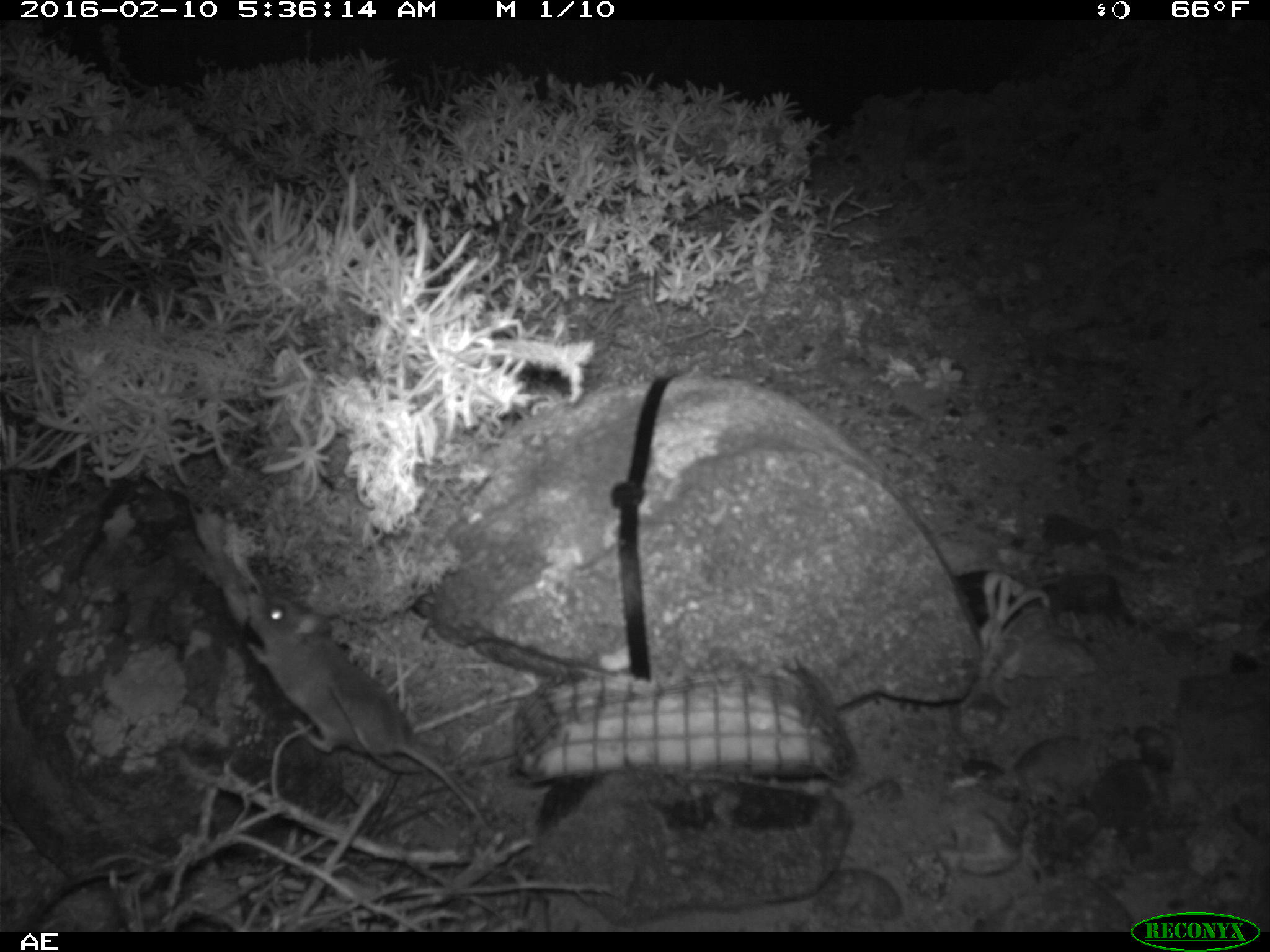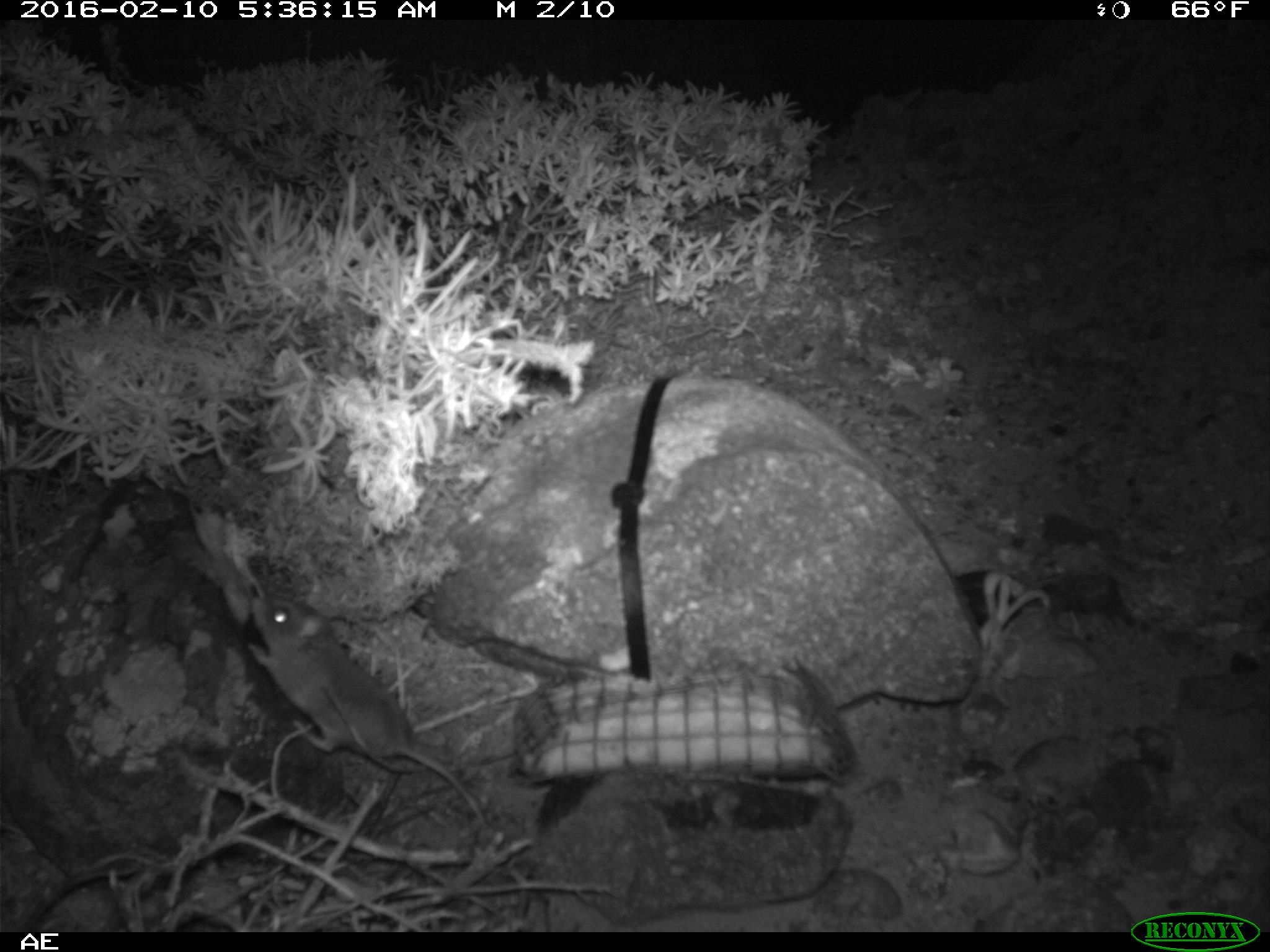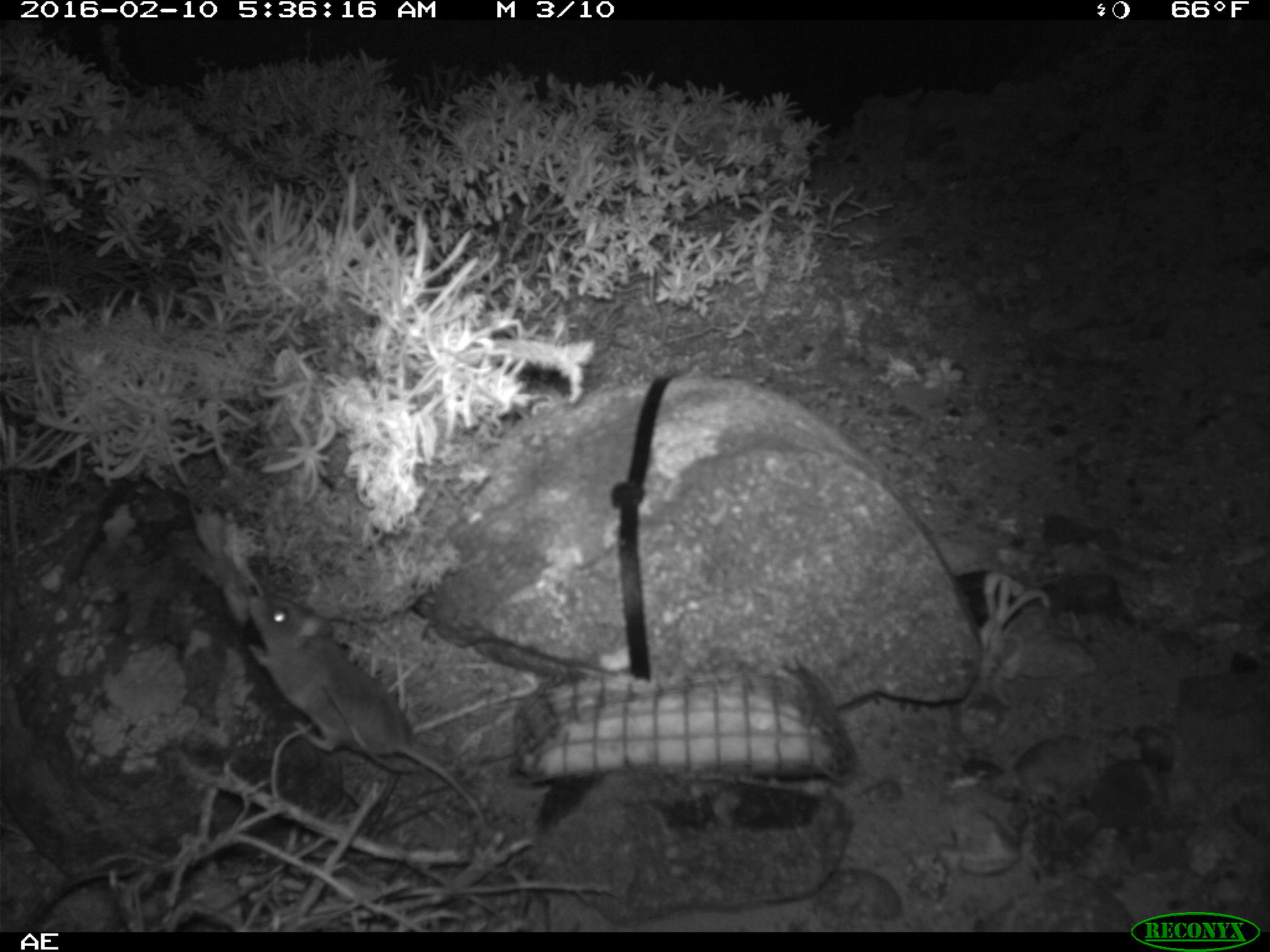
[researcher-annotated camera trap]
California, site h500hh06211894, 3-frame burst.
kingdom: Animalia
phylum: Chordata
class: Mammalia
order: Rodentia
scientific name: Rodentia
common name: rodent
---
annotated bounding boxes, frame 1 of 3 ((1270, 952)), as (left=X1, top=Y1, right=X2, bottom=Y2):
rodent: (left=246, top=591, right=491, bottom=831)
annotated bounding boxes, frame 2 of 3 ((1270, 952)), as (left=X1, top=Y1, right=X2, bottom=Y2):
rodent: (left=249, top=592, right=492, bottom=844)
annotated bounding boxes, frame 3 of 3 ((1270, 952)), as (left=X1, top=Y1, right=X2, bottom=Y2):
rodent: (left=245, top=594, right=487, bottom=825)